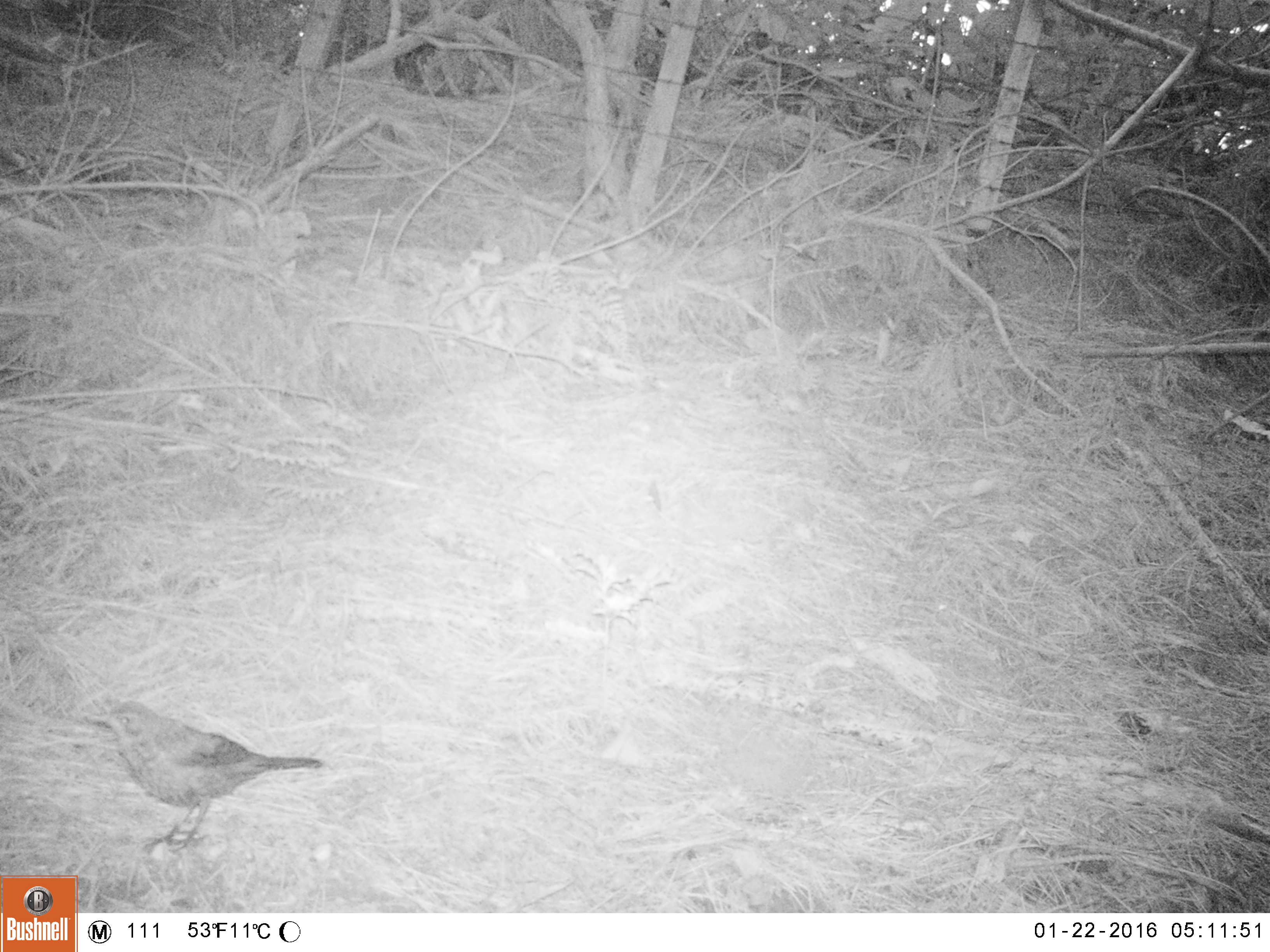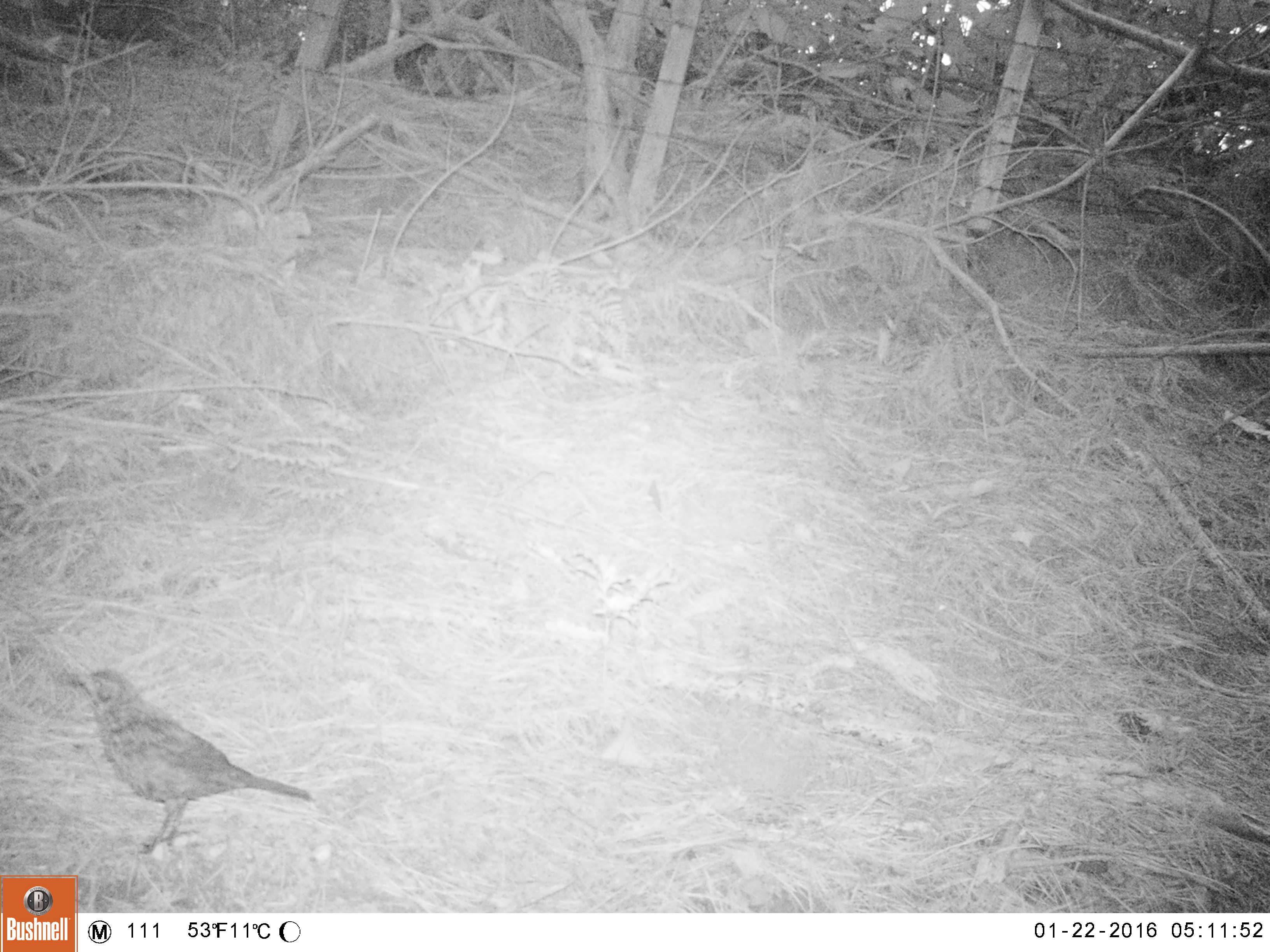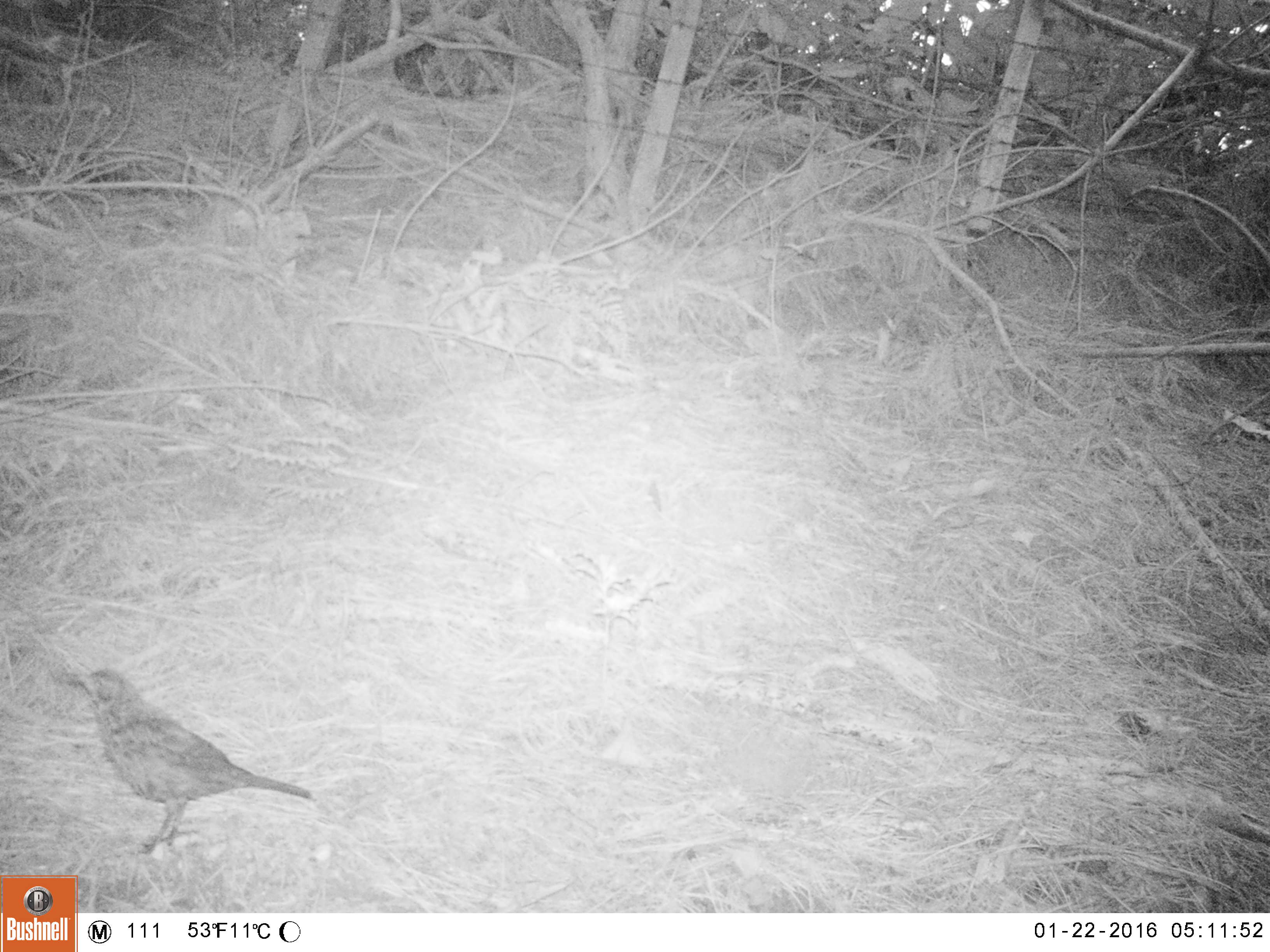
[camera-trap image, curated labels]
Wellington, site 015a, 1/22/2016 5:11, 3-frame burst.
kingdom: Animalia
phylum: Chordata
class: Aves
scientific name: Aves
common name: bird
Bird (Aves).